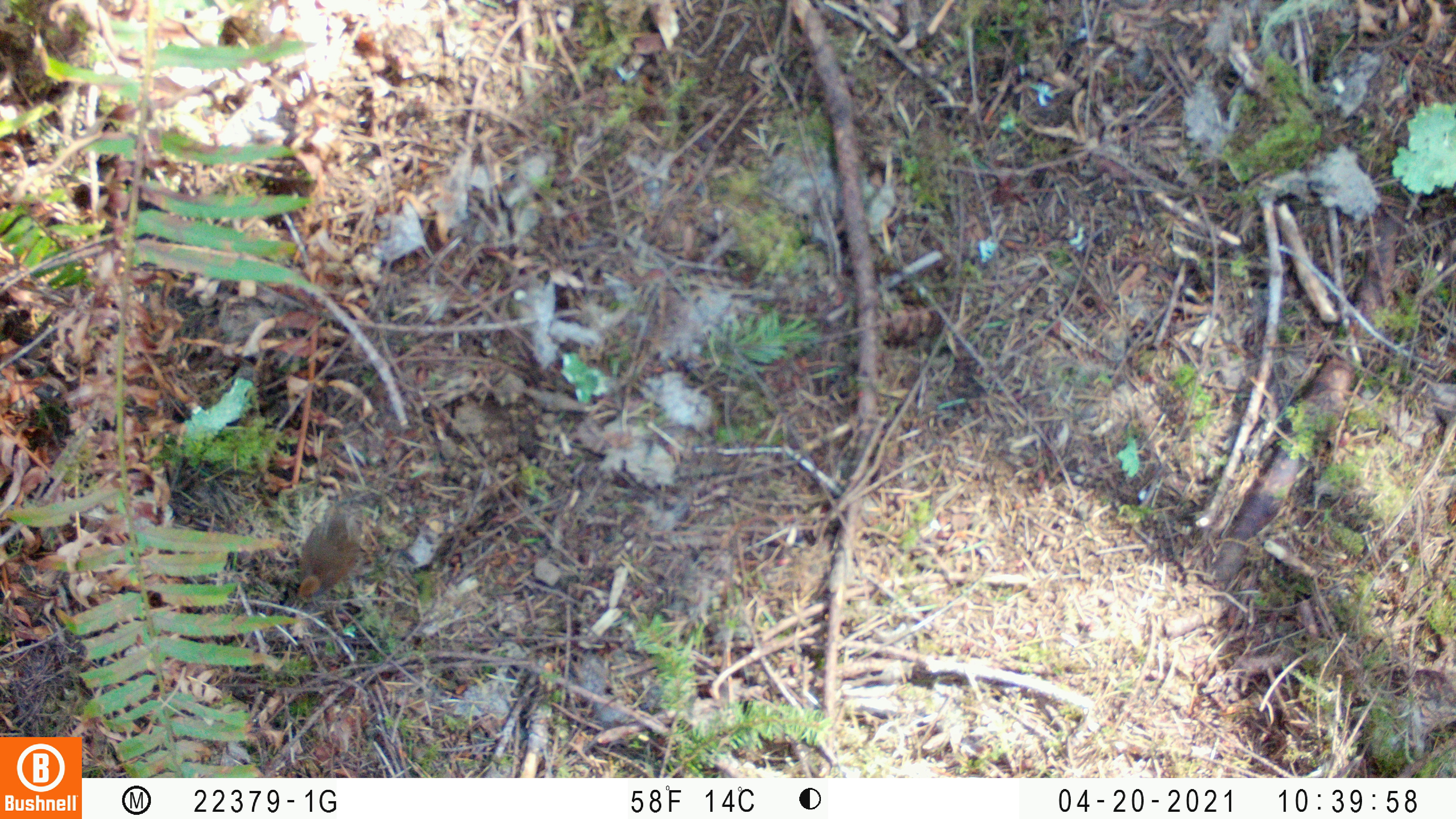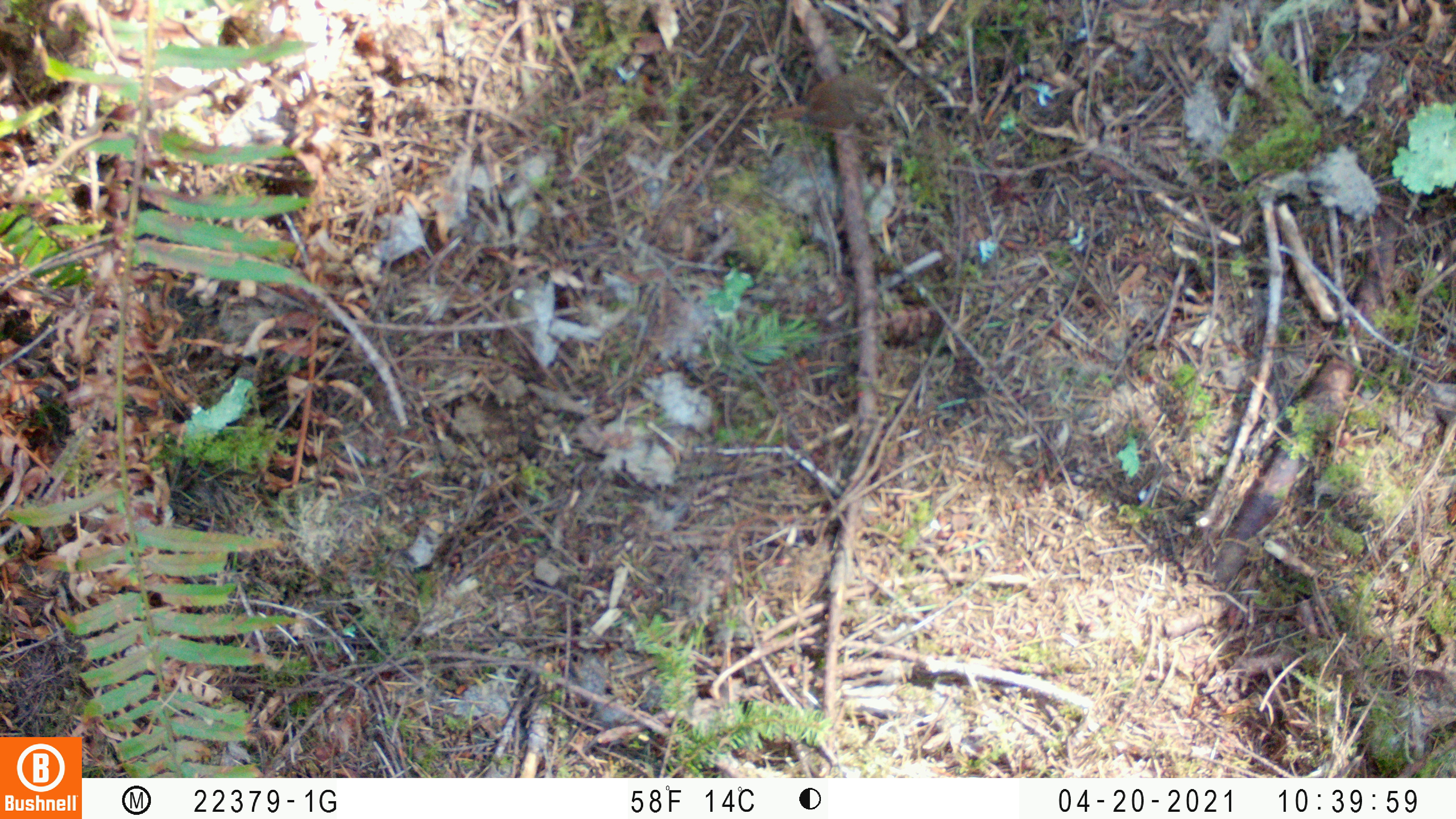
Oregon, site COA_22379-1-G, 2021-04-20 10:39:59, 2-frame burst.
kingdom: Animalia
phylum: Chordata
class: Aves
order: Passeriformes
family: Troglodytidae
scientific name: Troglodytidae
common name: wrens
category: troglodytidae family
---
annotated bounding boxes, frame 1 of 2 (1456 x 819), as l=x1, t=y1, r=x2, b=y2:
troglodytidae family: l=262, t=466, r=403, b=635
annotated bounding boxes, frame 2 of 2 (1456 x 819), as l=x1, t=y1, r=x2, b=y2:
troglodytidae family: l=734, t=55, r=909, b=169